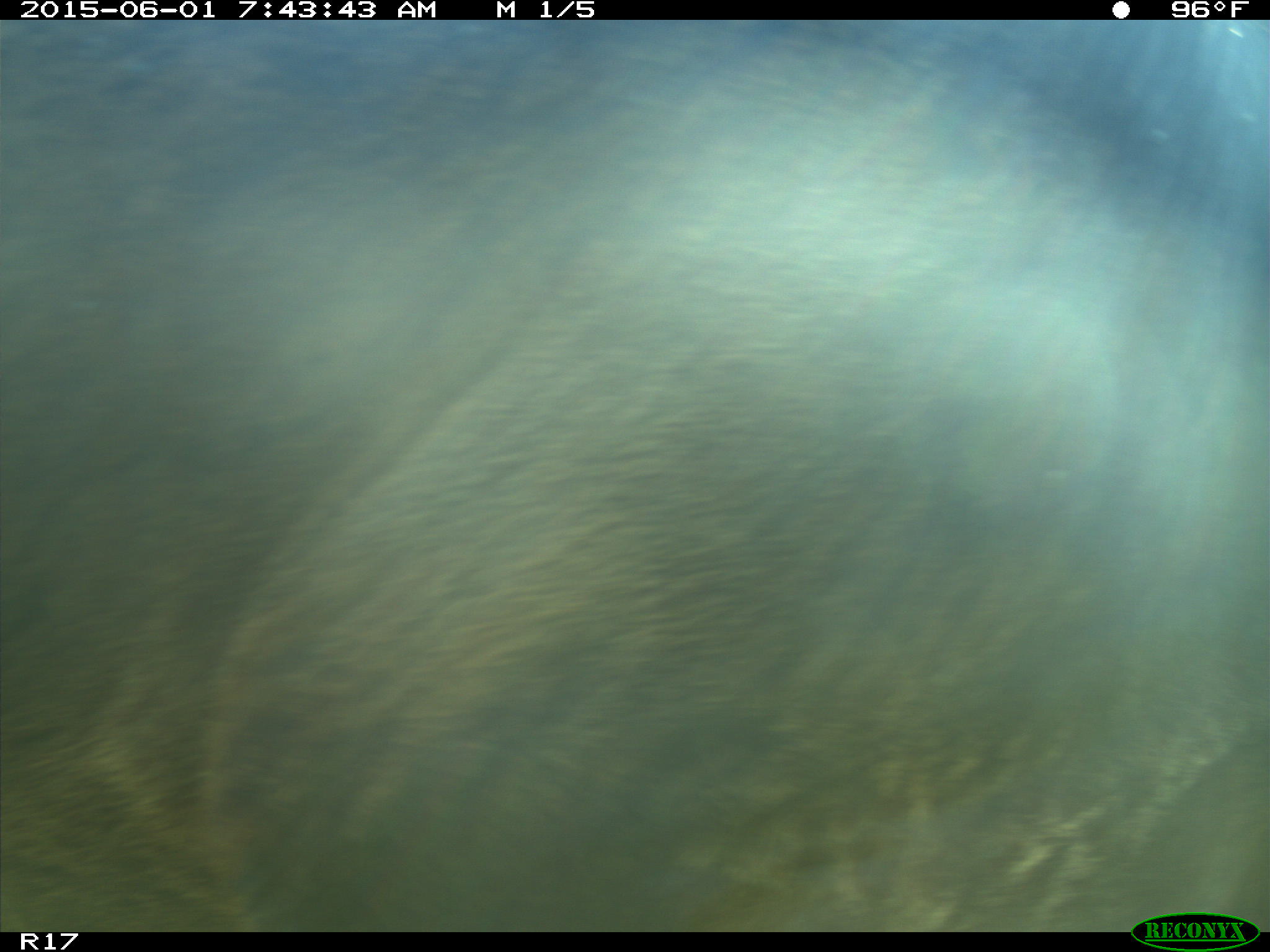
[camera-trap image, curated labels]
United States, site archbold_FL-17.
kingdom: Animalia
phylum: Chordata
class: Mammalia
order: Artiodactyla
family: Bovidae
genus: Bos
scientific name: Bos taurus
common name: domestic cow